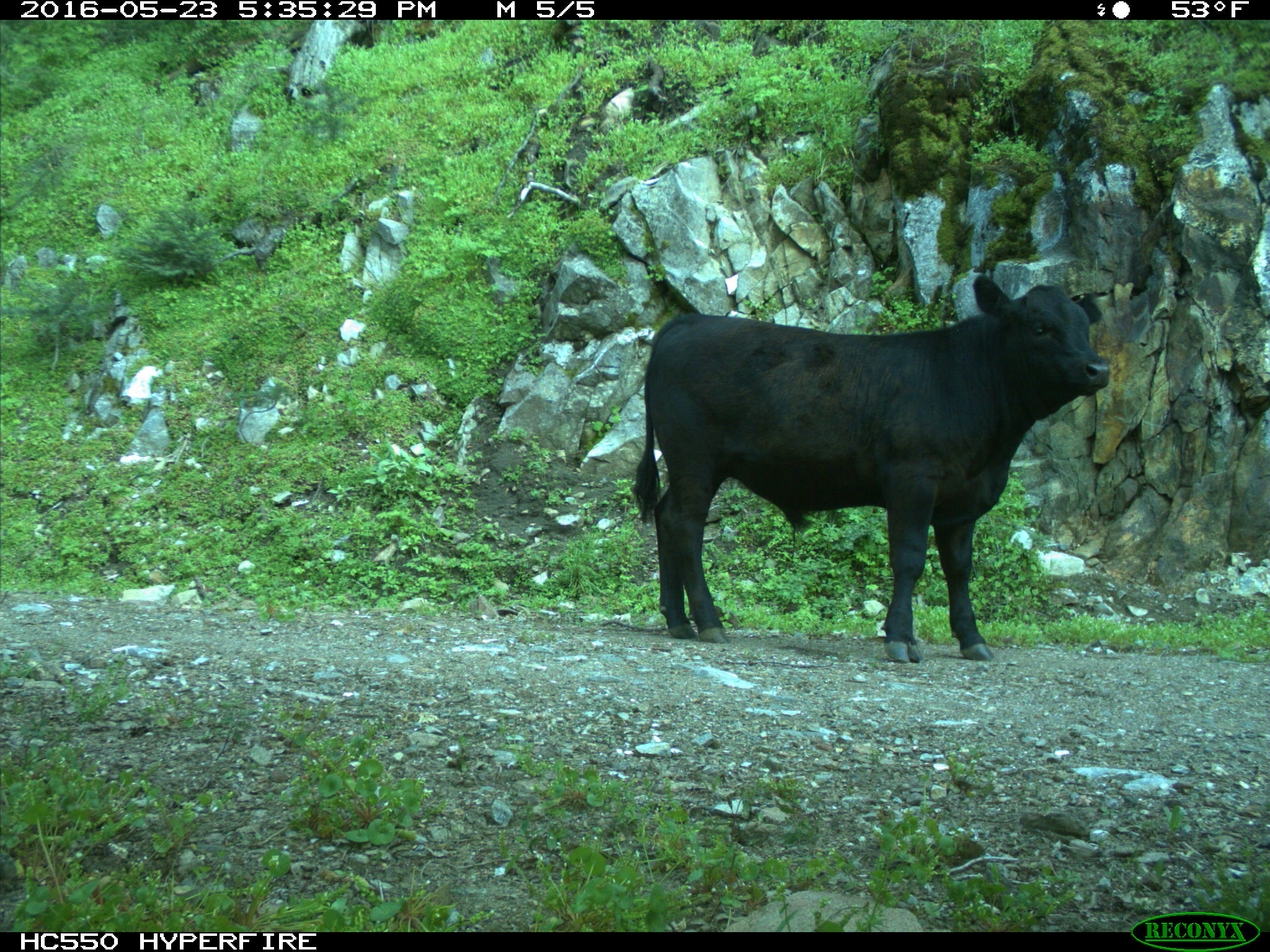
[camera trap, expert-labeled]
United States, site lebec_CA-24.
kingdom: Animalia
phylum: Chordata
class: Mammalia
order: Artiodactyla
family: Bovidae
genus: Bos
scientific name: Bos taurus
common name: domestic cow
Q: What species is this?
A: Bos taurus (domestic cow).